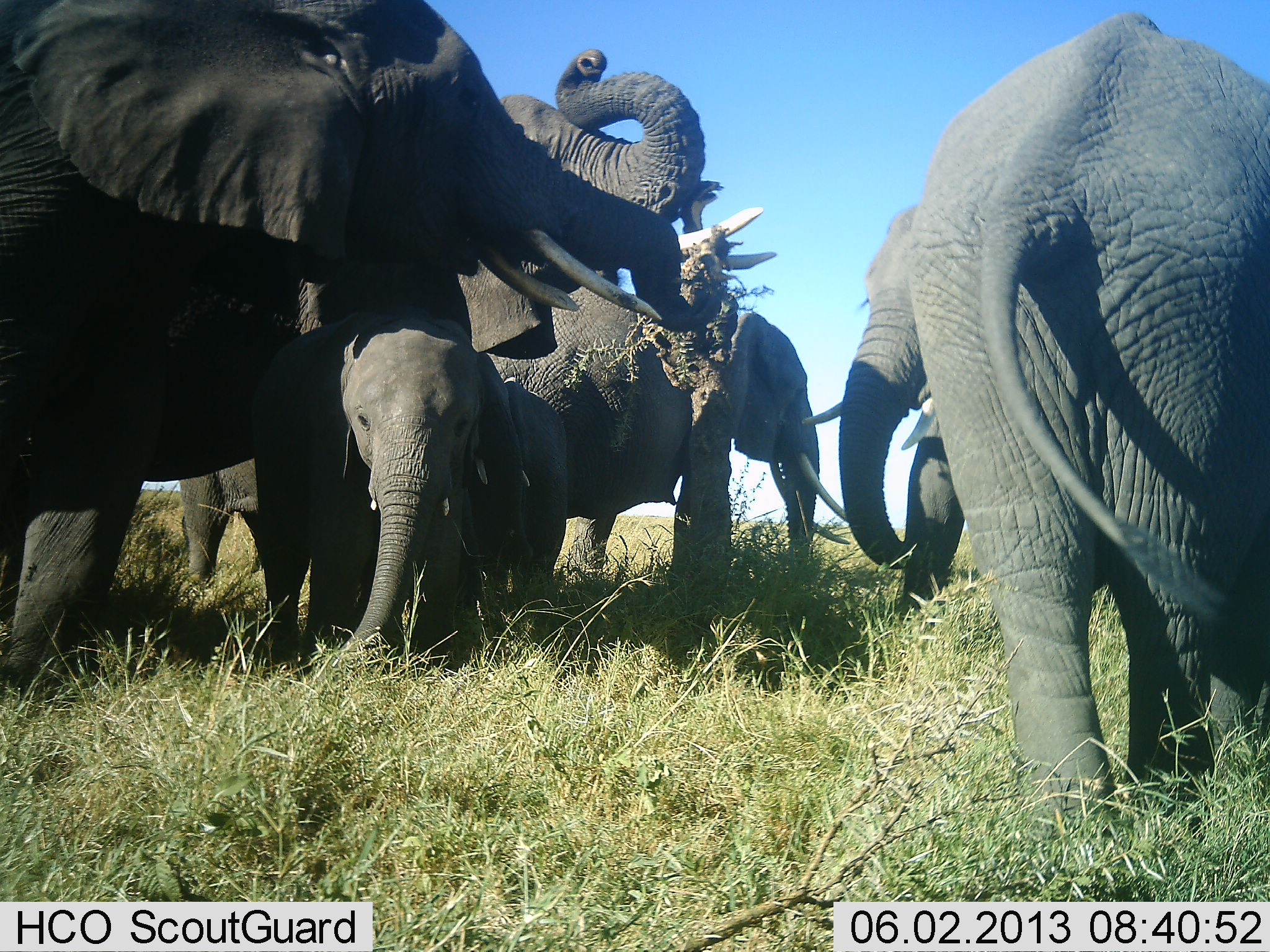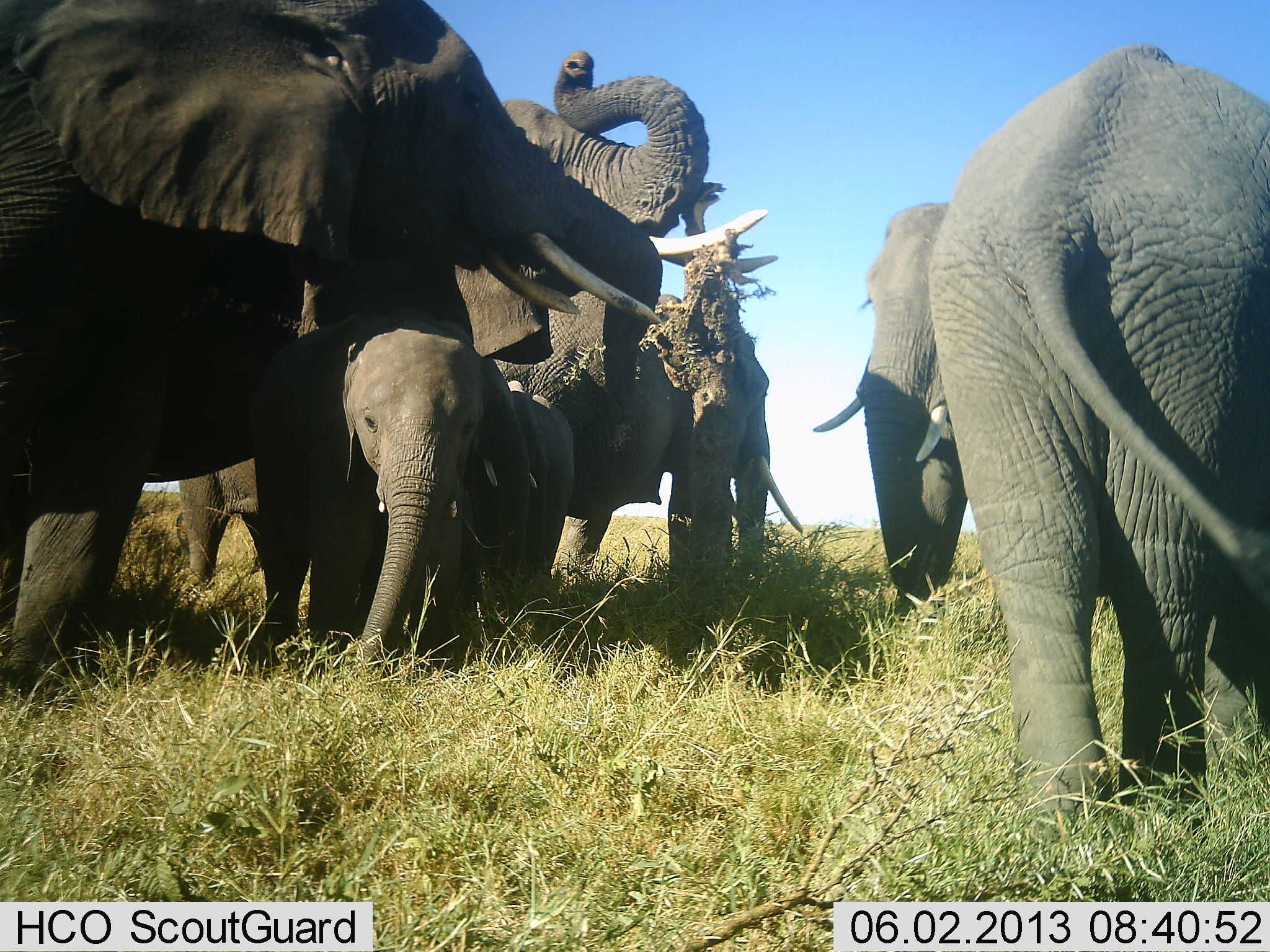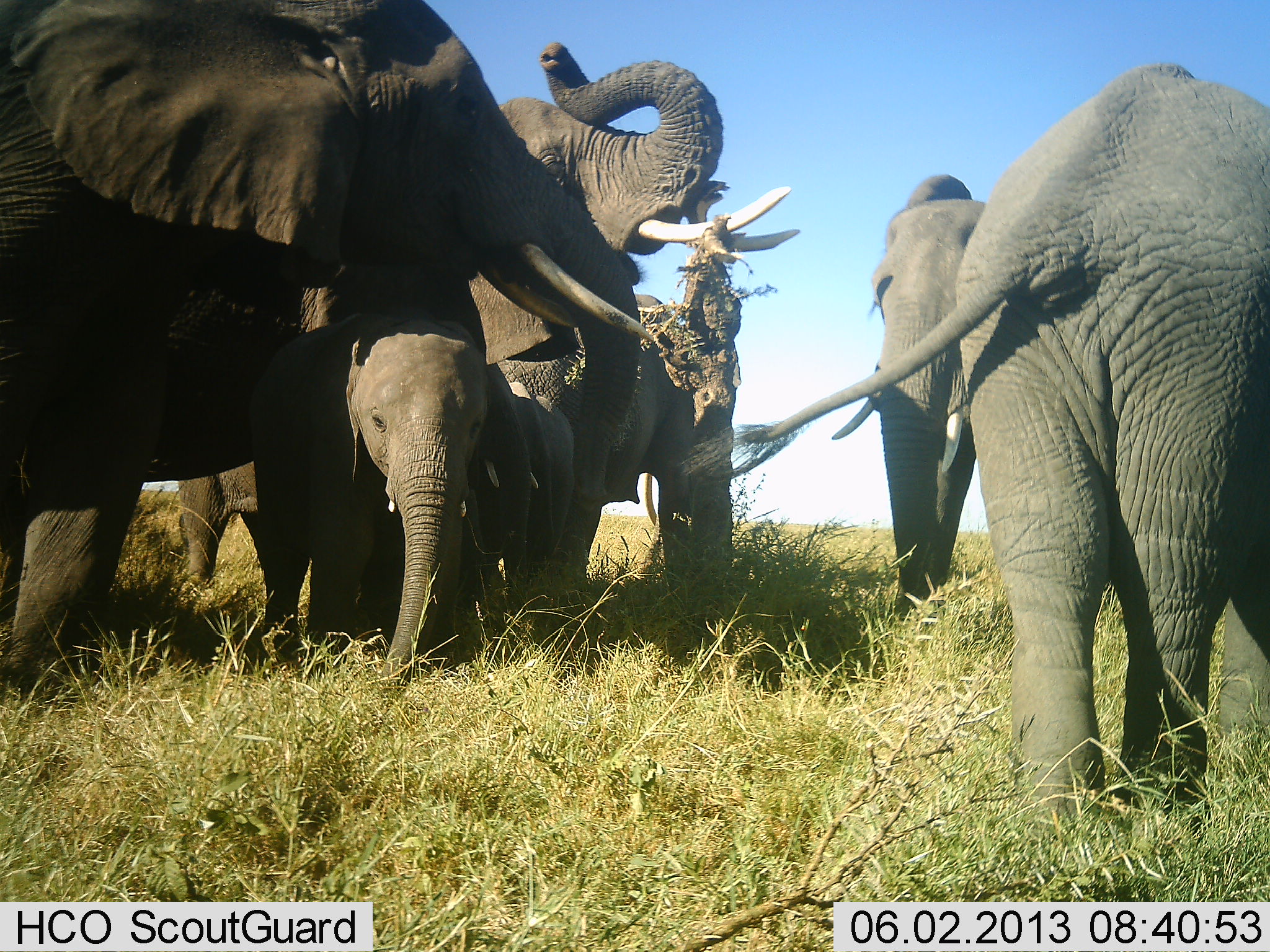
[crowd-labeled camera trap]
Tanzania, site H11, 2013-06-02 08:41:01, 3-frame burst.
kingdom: Animalia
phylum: Chordata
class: Mammalia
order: Proboscidea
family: Elephantidae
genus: Loxodonta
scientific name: Loxodonta africana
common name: african bush elephant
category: elephant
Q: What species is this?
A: Elephant (african bush elephant) (Loxodonta africana).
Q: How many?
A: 11-50.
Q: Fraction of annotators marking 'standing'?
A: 80%.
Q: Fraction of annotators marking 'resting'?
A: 0%.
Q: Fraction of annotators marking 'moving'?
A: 0%.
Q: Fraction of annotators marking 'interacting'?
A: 30%.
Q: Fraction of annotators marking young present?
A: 60%.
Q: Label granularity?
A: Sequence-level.